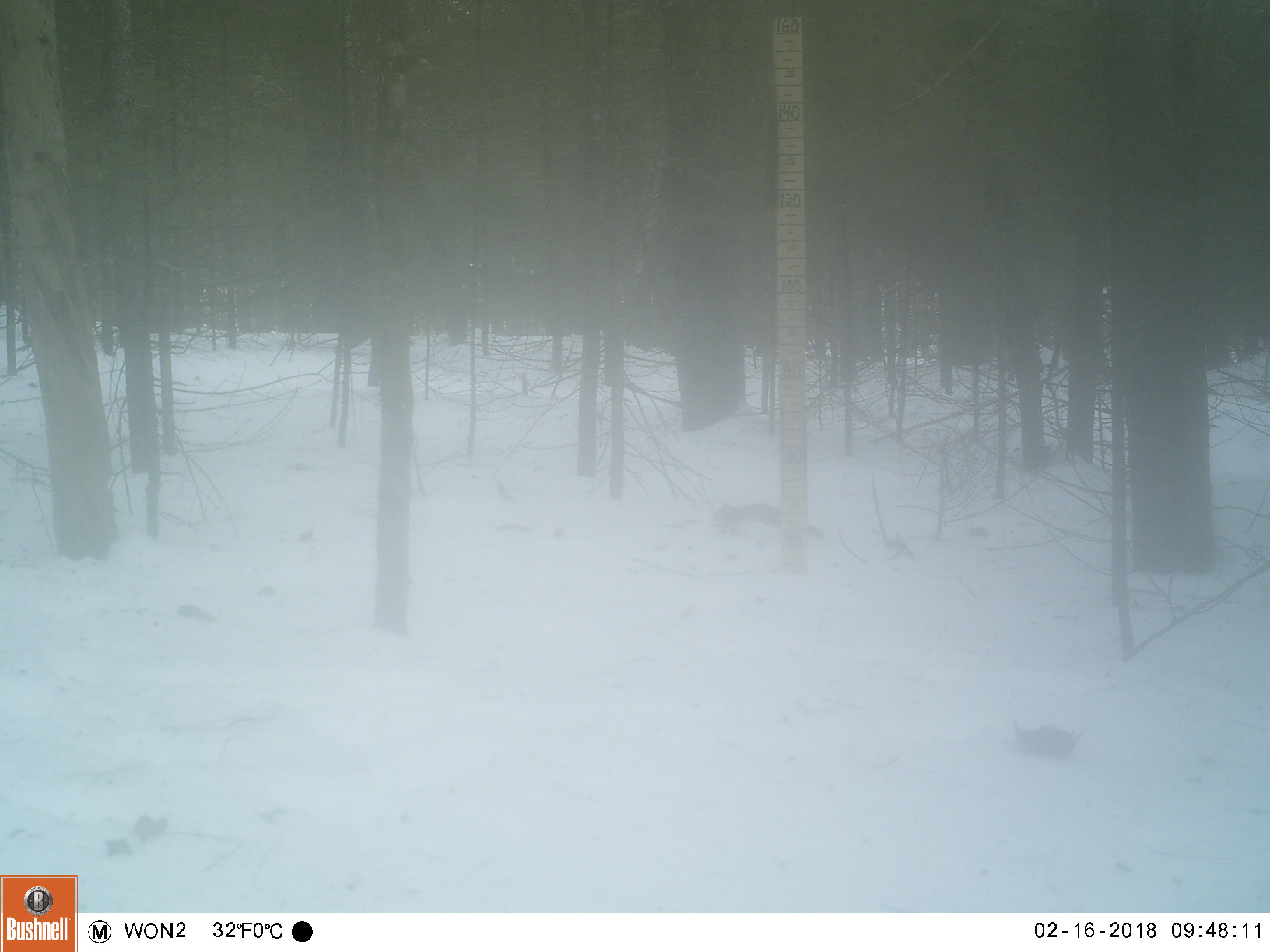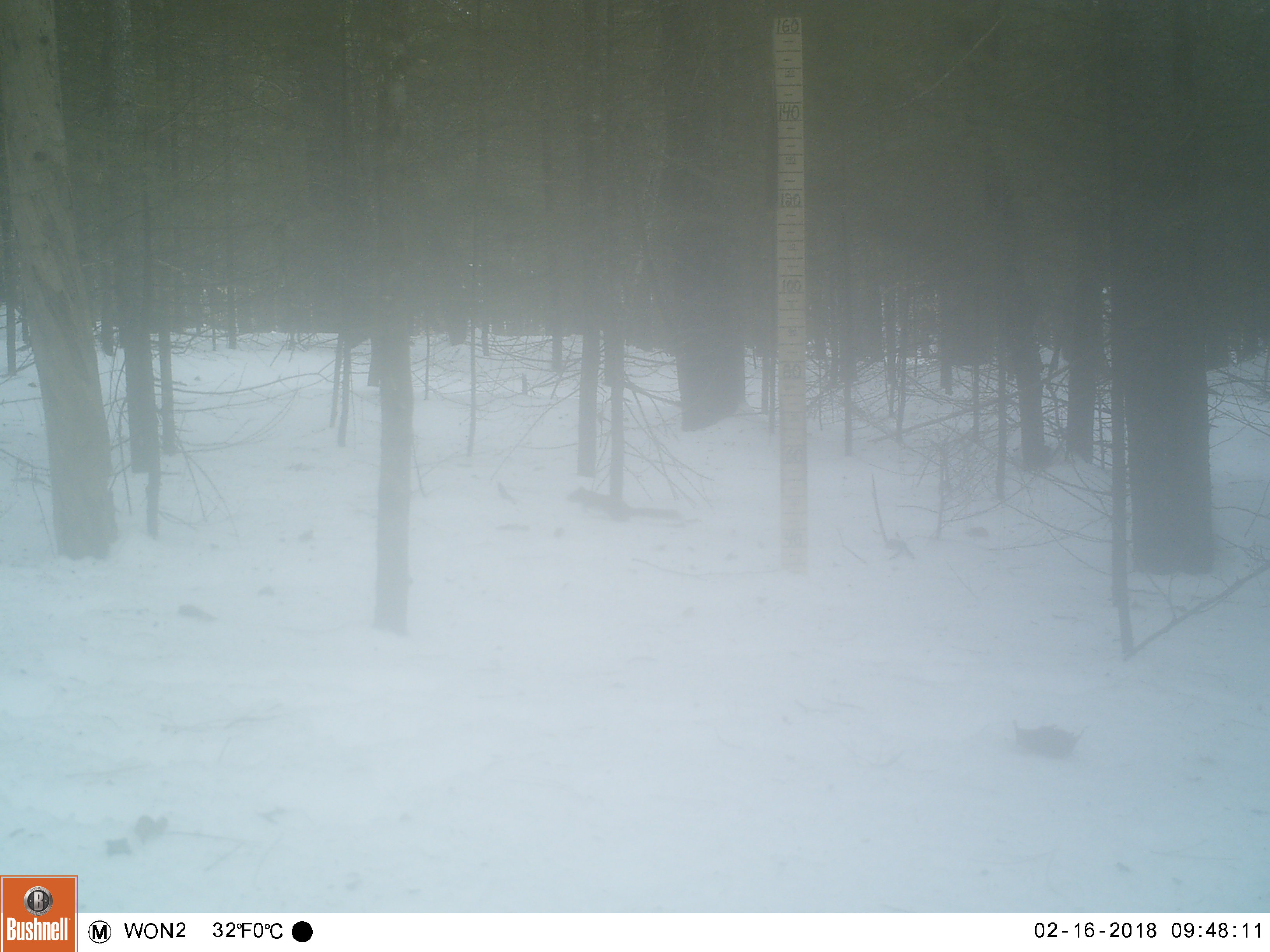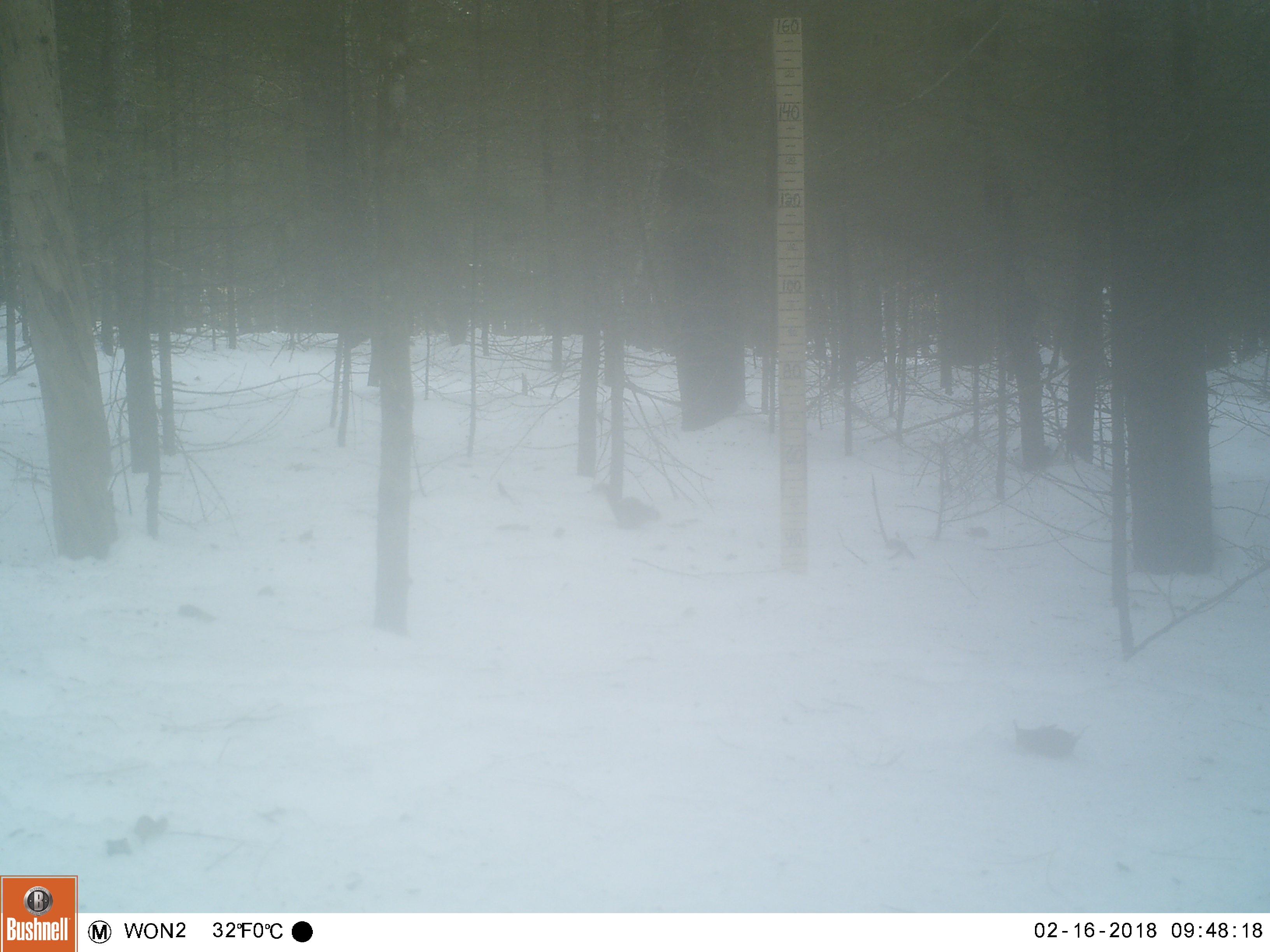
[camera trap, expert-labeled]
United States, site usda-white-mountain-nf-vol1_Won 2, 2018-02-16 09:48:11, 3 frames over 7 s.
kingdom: Animalia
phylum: Chordata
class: Mammalia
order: Rodentia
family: Sciuridae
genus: Tamiasciurus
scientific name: Tamiasciurus hudsonicus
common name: red squirrel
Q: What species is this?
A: Red squirrel (Tamiasciurus hudsonicus).